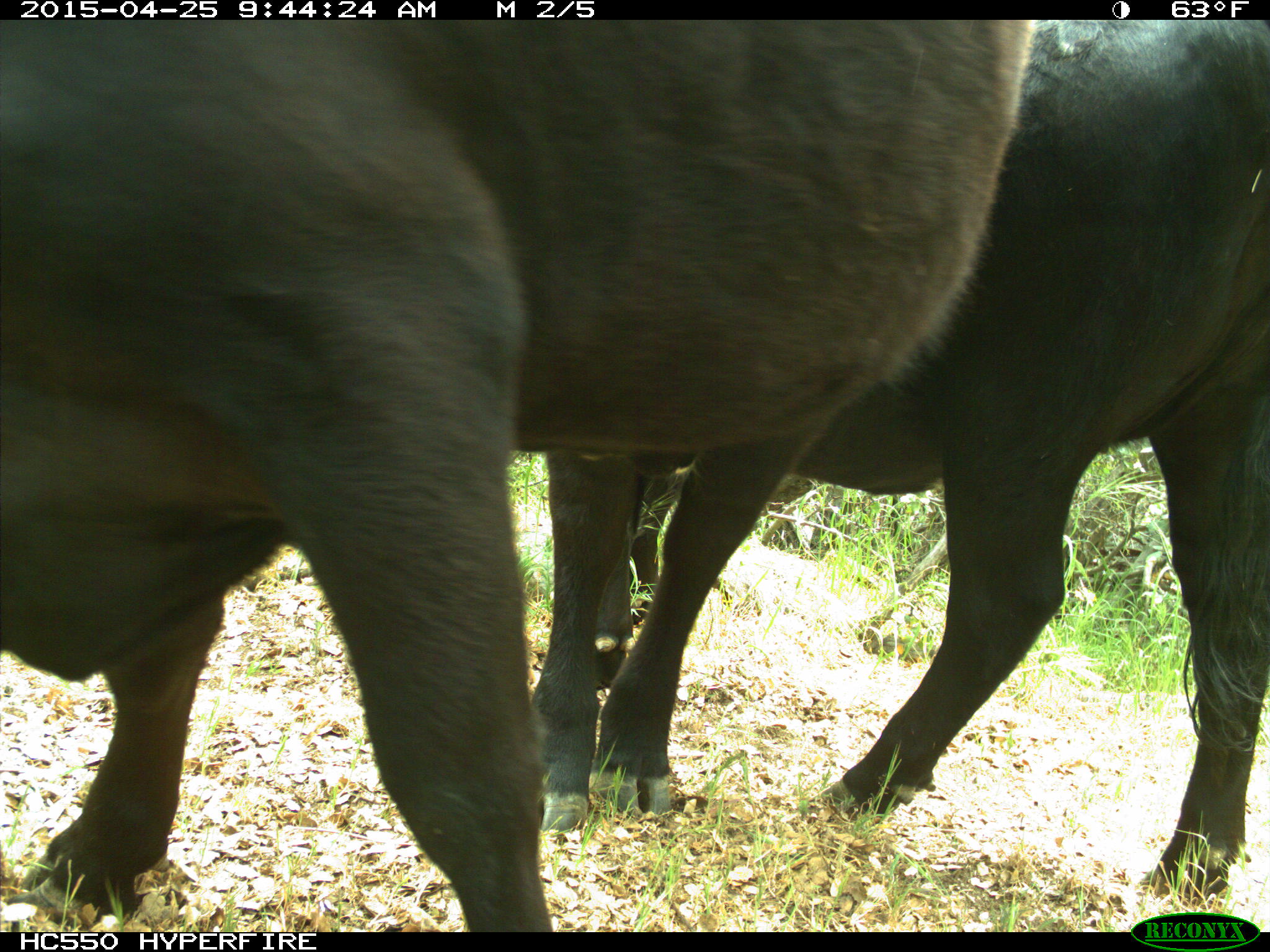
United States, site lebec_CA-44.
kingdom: Animalia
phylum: Chordata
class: Mammalia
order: Artiodactyla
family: Suidae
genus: Sus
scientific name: Sus scrofa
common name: wild boar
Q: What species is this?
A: Sus scrofa (wild boar).